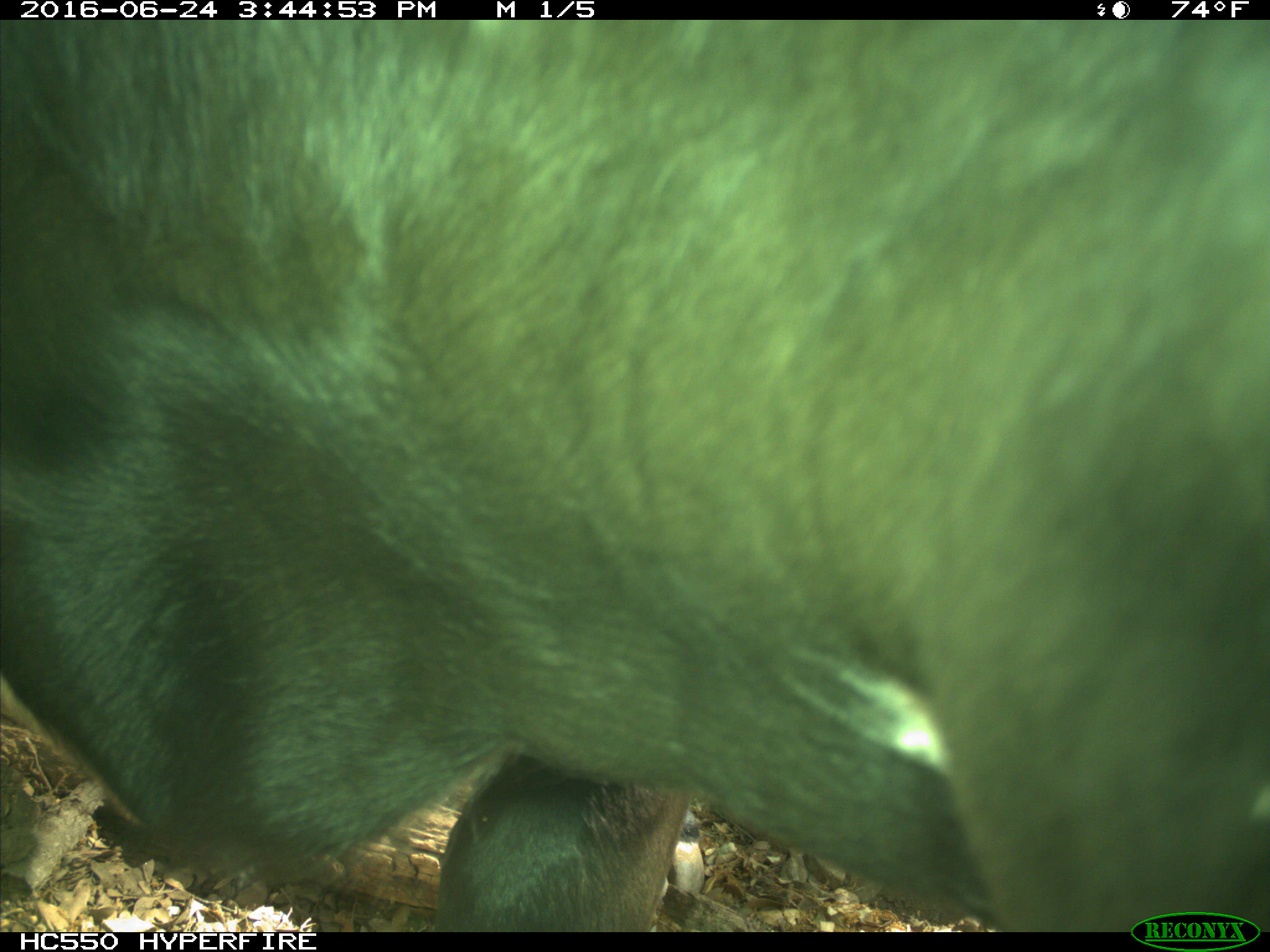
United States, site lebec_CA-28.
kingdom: Animalia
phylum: Chordata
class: Mammalia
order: Artiodactyla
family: Bovidae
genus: Bos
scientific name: Bos taurus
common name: domestic cow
Bos taurus (domestic cow).